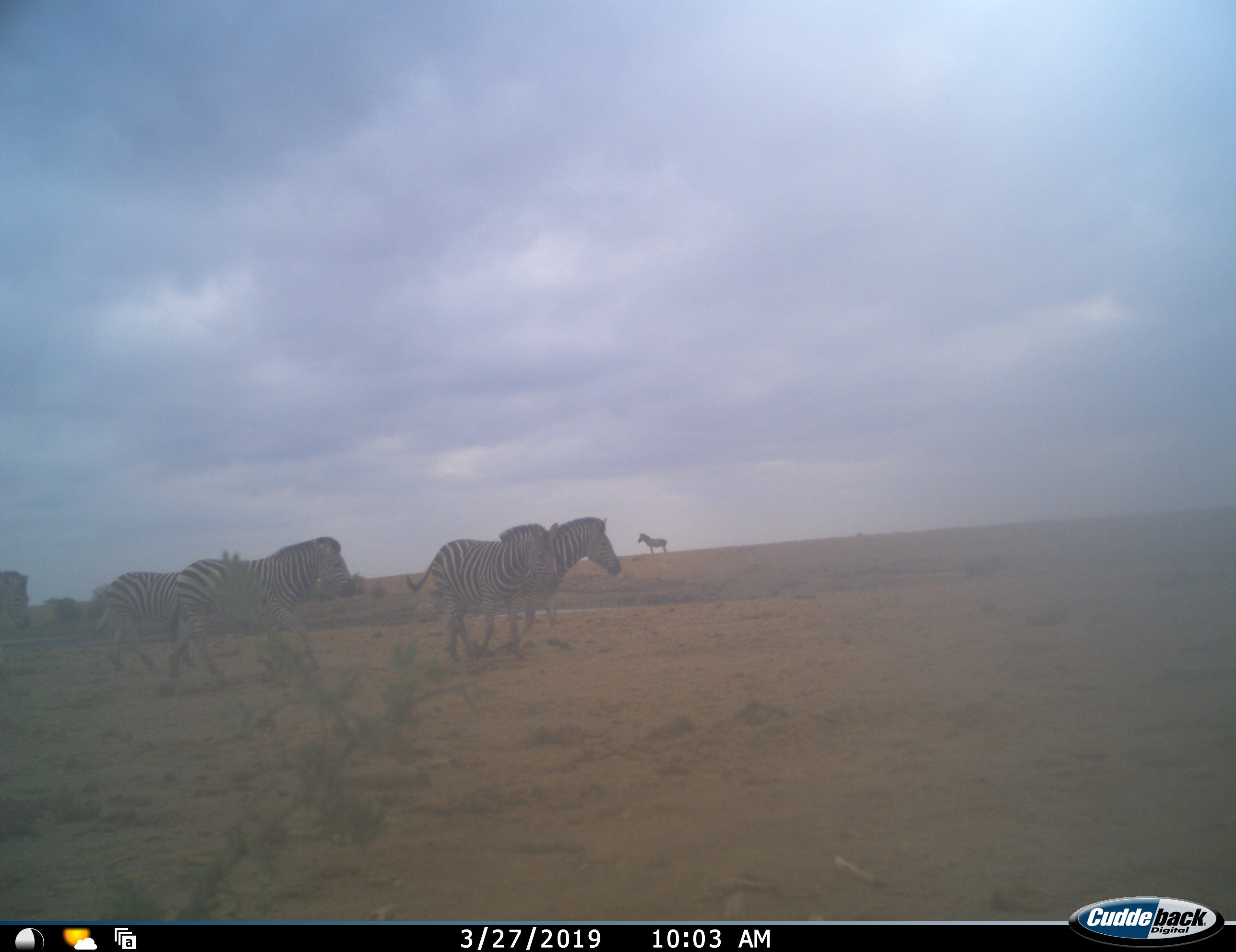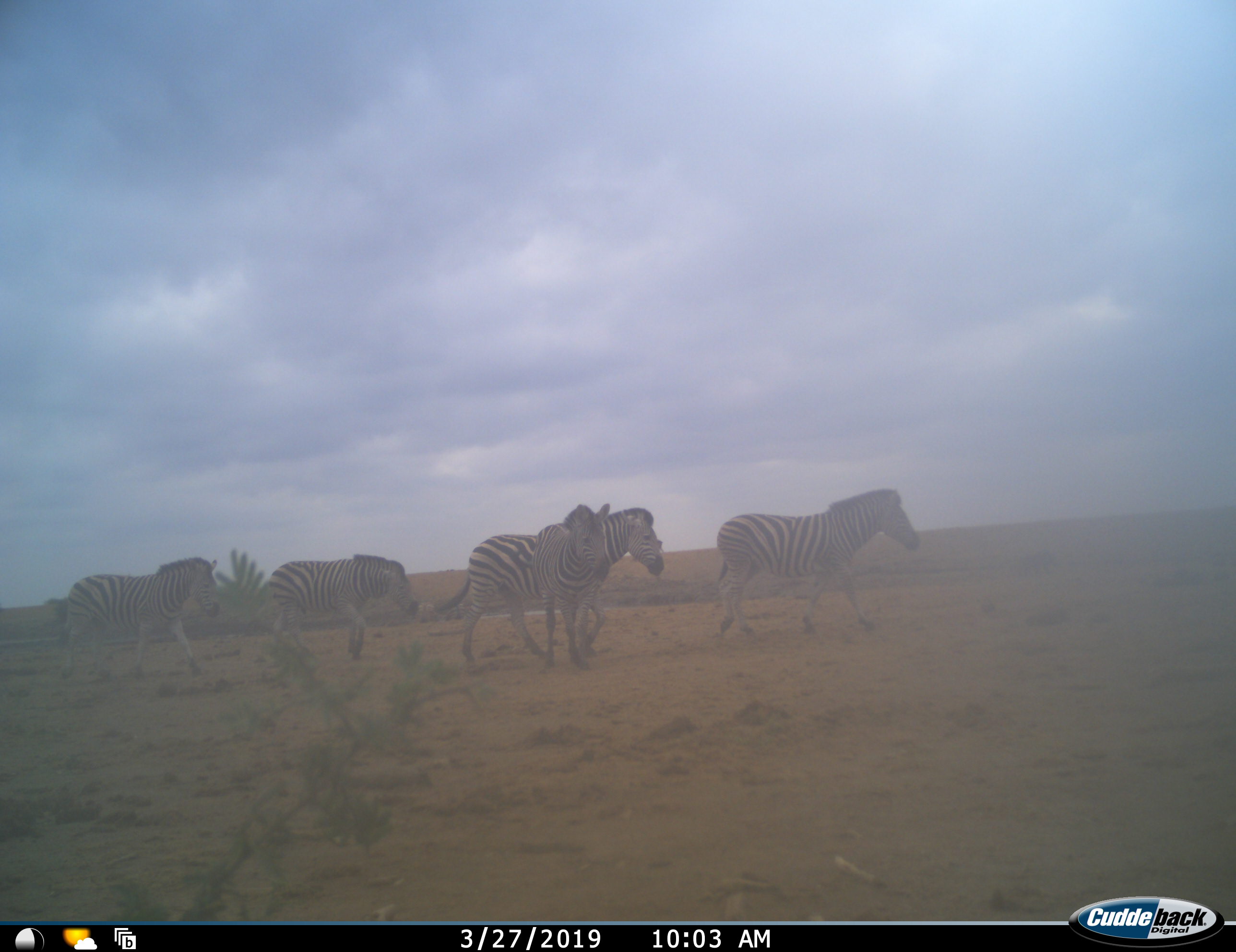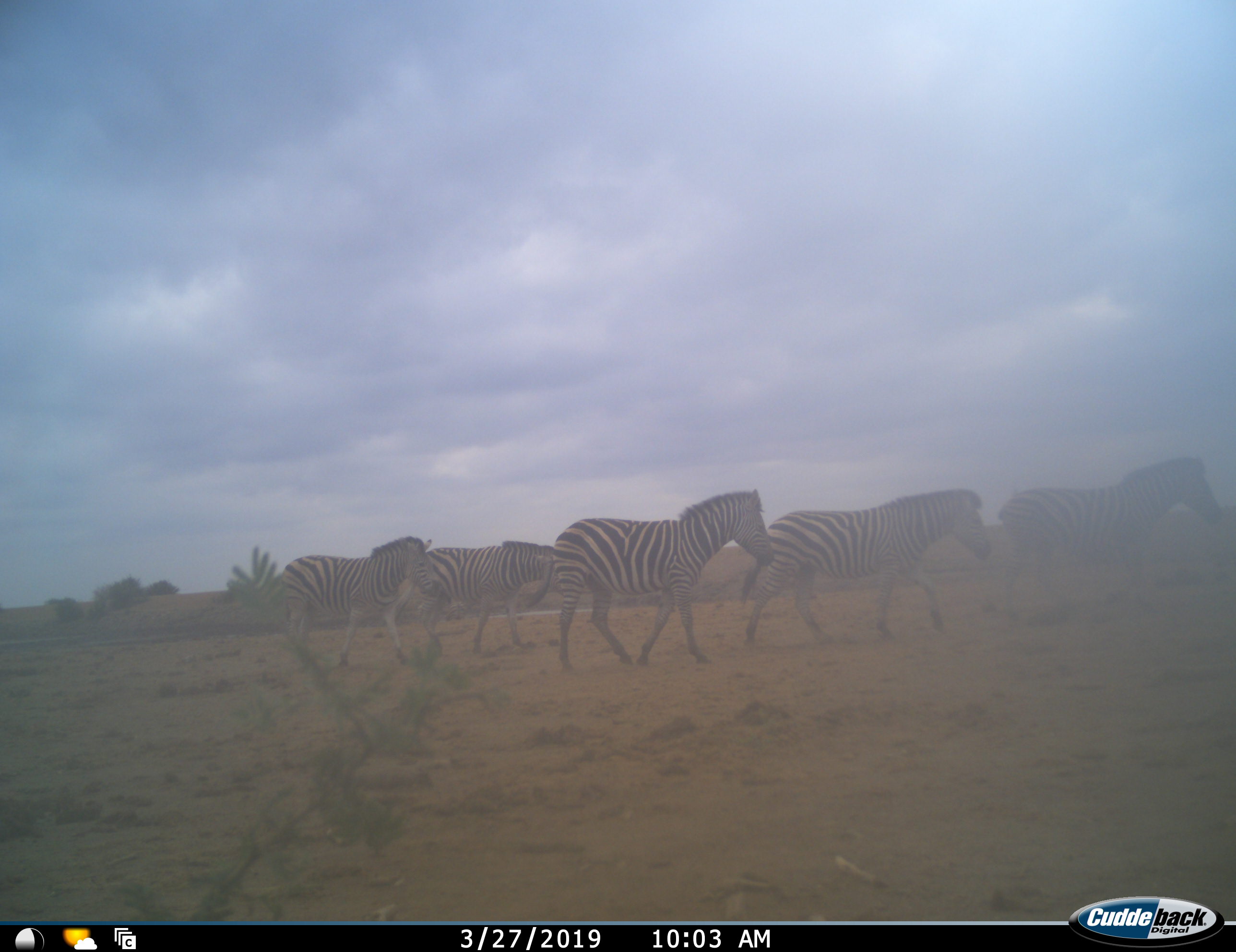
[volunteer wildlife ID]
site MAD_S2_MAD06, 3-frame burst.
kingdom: Animalia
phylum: Chordata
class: Mammalia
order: Perissodactyla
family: Equidae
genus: Equus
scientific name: Equus quagga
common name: plains zebra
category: zebraplains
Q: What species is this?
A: Zebraplains (plains zebra) (Equus quagga).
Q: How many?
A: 6.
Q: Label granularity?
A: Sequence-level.